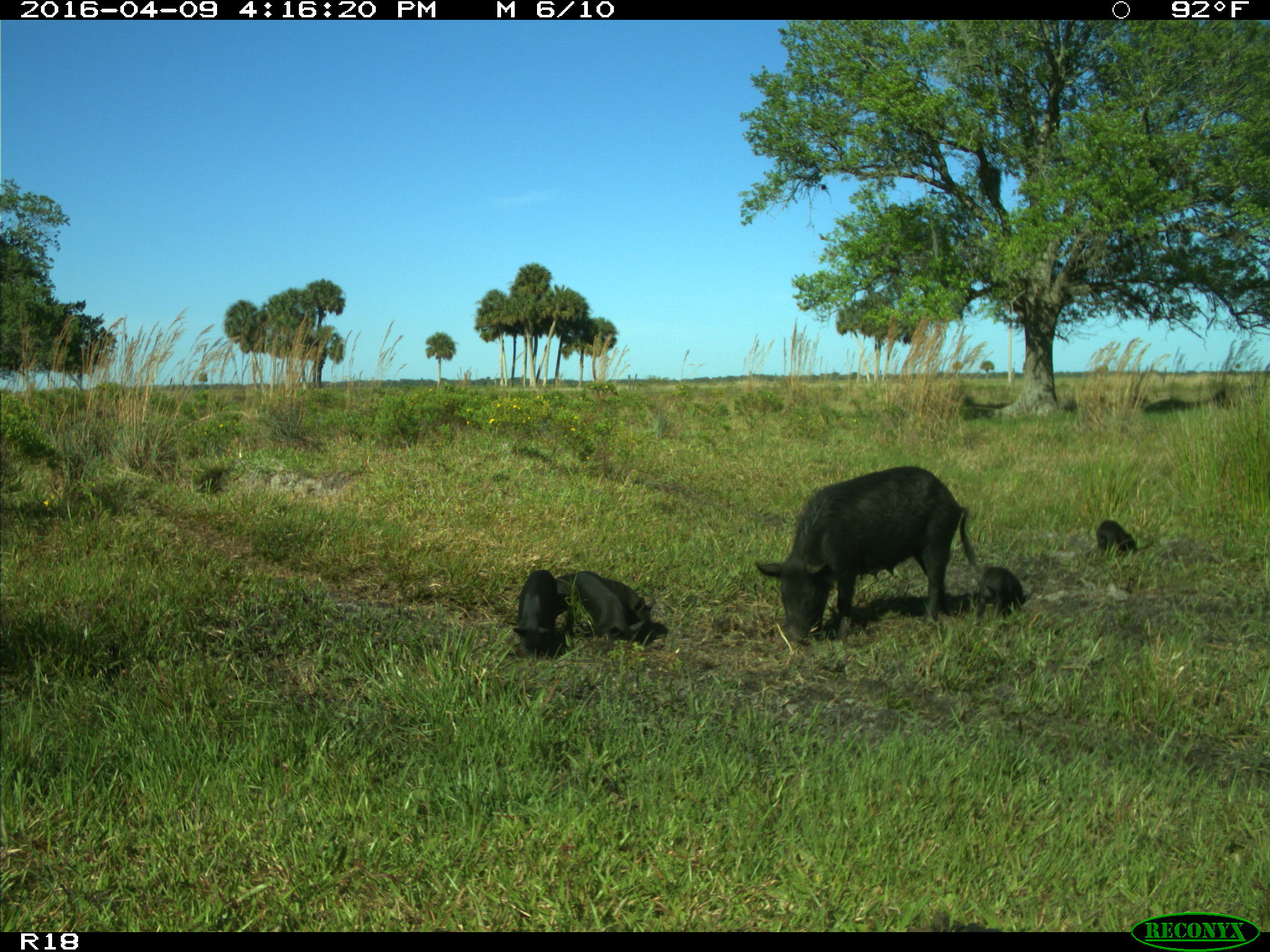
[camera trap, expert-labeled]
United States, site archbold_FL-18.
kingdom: Animalia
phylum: Chordata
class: Mammalia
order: Artiodactyla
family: Suidae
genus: Sus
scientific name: Sus scrofa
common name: wild boar